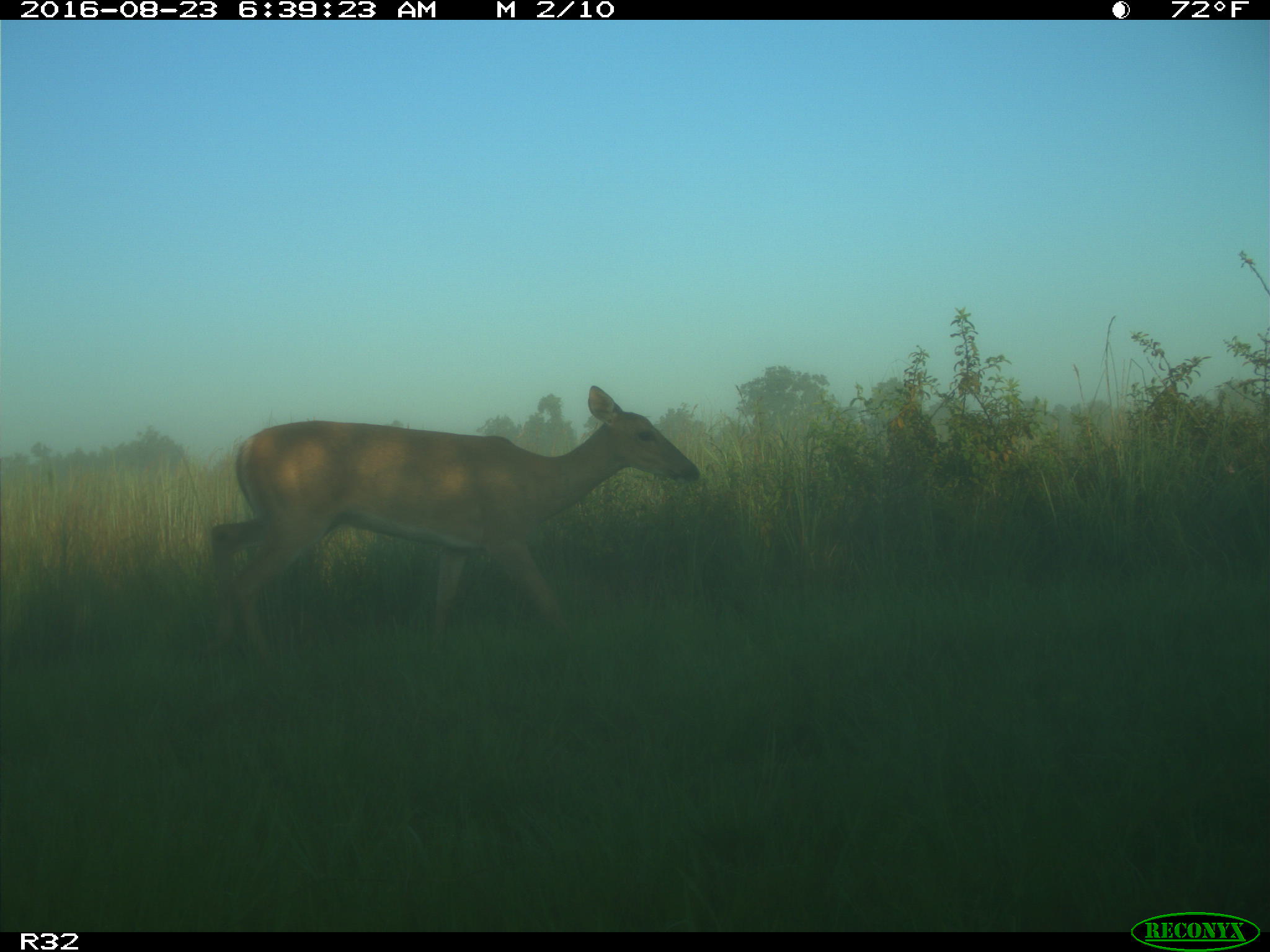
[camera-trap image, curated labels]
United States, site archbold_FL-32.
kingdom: Animalia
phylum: Chordata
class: Mammalia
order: Artiodactyla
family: Cervidae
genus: Odocoileus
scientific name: Odocoileus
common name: deer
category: unidentified deer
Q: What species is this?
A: Unidentified deer (deer) (Odocoileus).